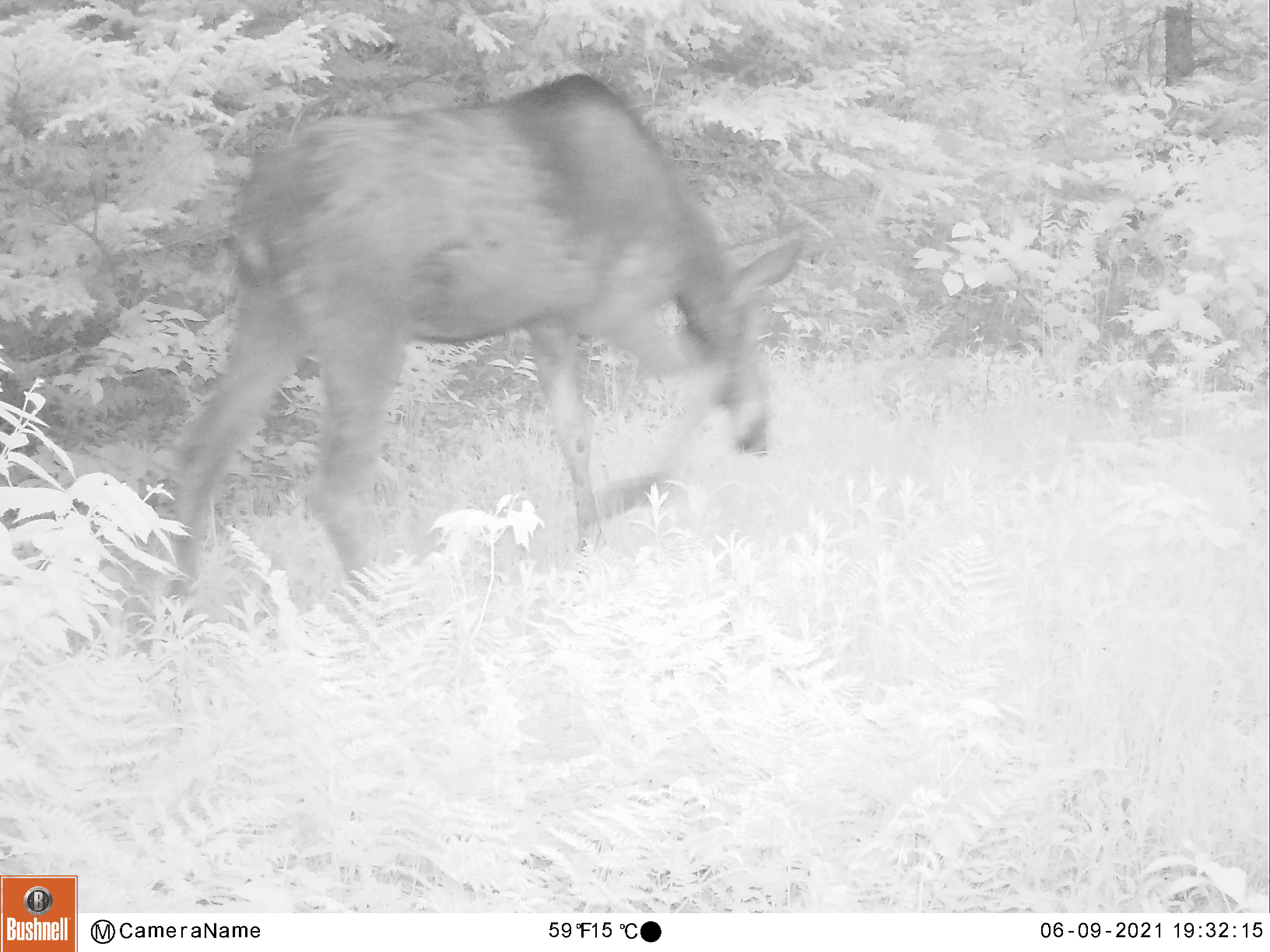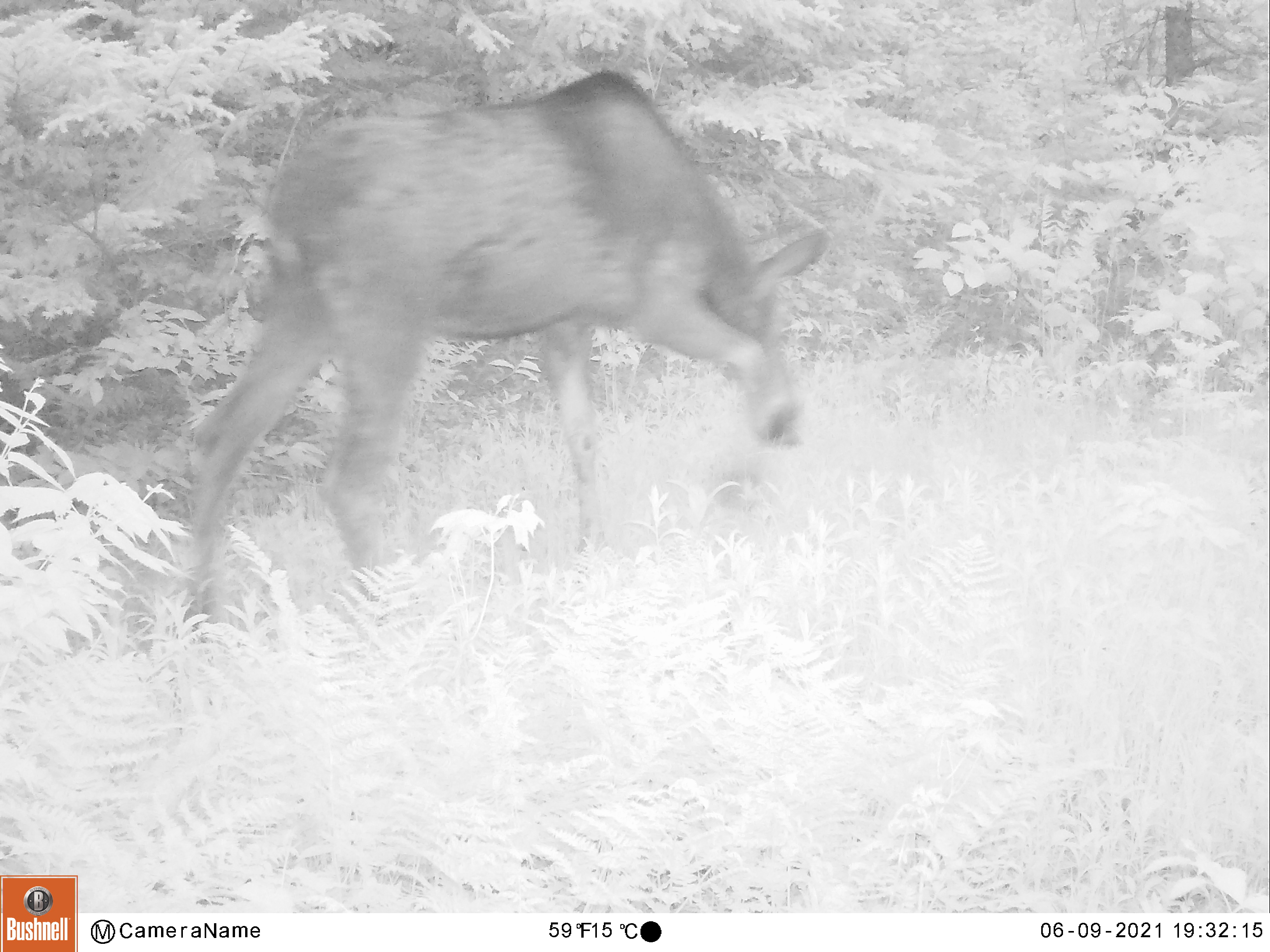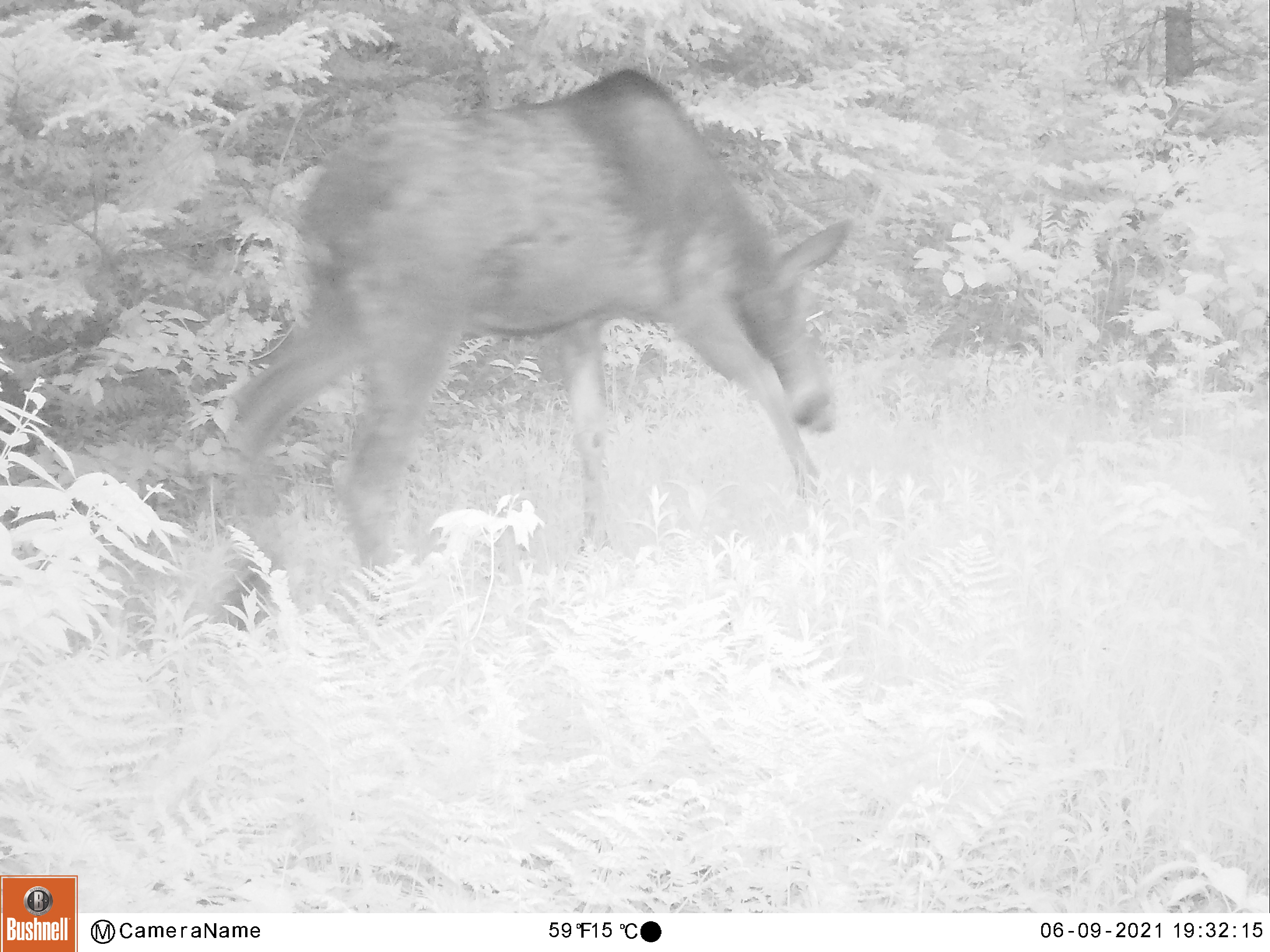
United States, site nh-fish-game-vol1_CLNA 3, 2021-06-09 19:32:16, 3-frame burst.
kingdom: Animalia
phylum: Chordata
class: Mammalia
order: Artiodactyla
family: Cervidae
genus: Alces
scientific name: Alces alces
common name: moose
Moose (Alces alces).